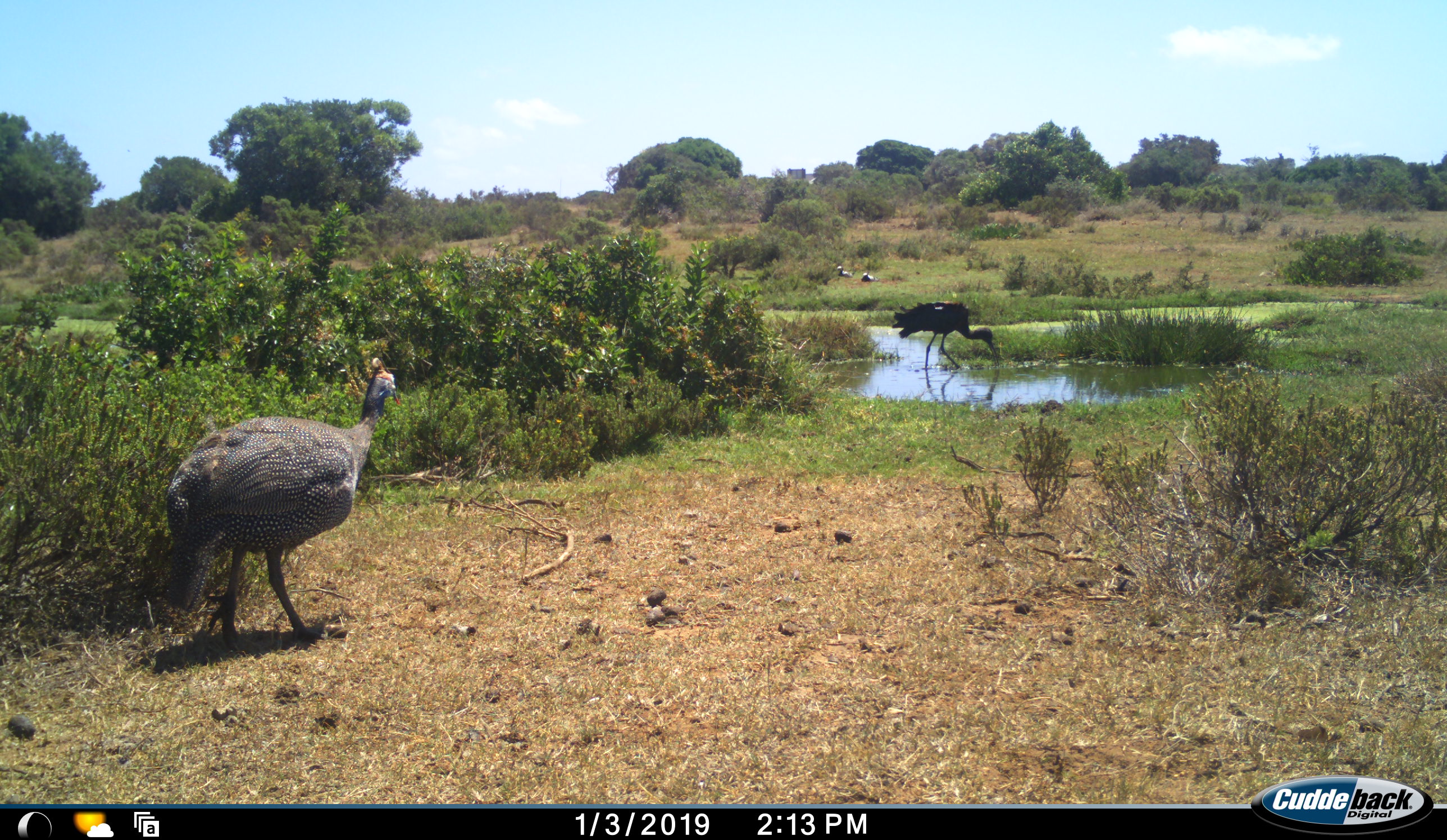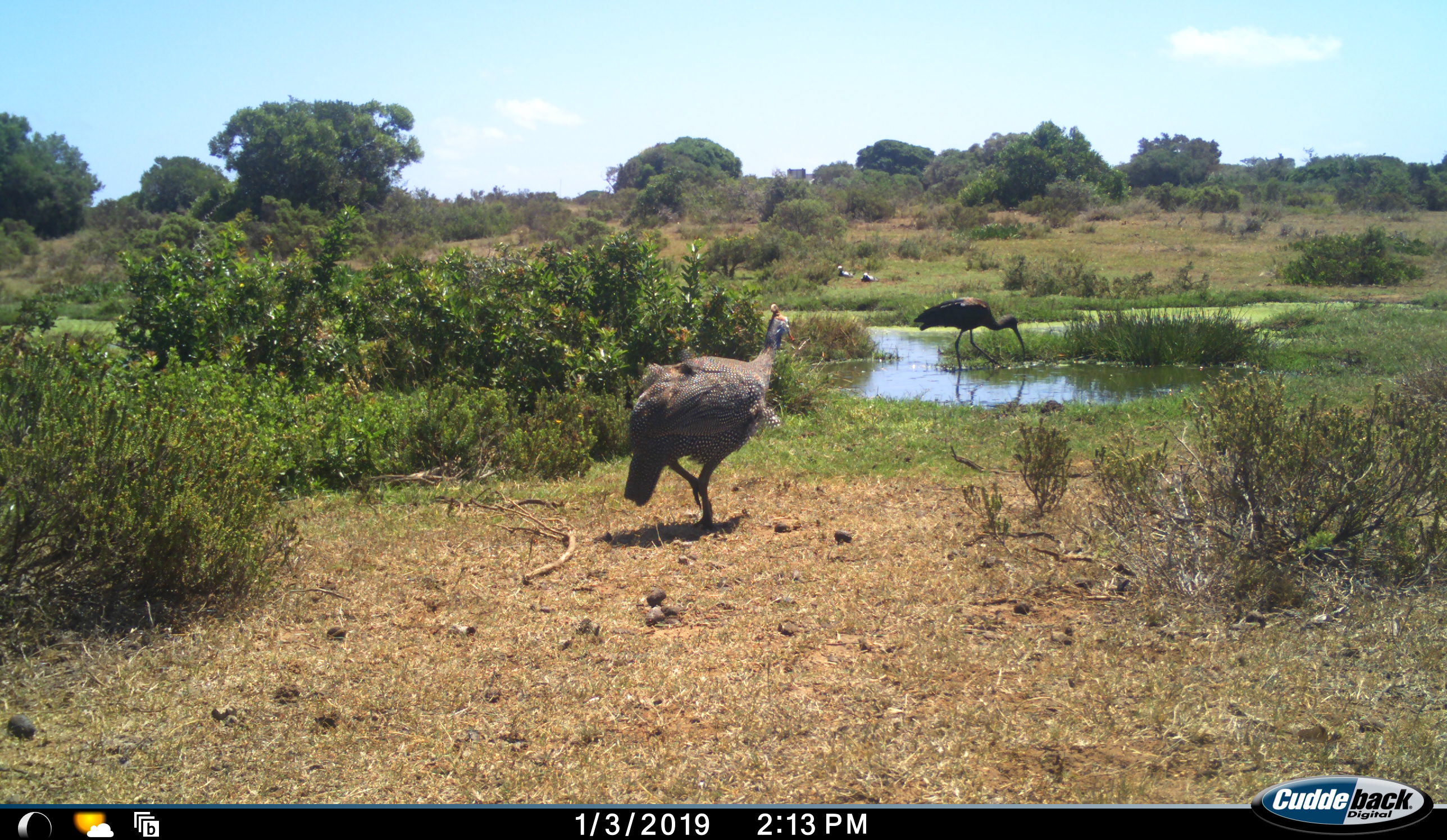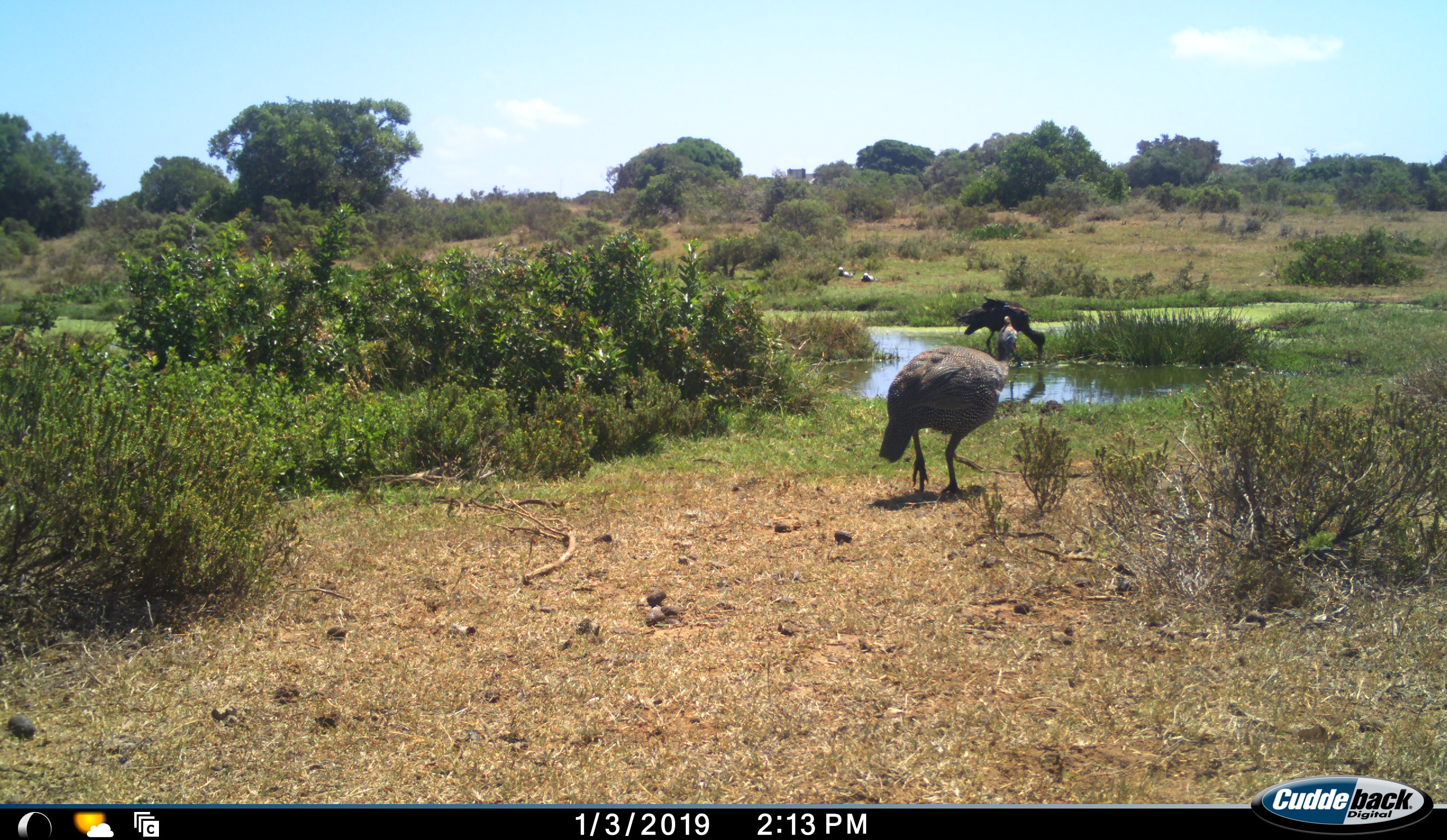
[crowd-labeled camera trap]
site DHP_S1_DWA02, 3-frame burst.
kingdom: Animalia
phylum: Chordata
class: Aves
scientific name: Aves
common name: bird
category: birdother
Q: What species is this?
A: Birdother (bird) (Aves).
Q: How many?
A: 2.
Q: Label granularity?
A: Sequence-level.